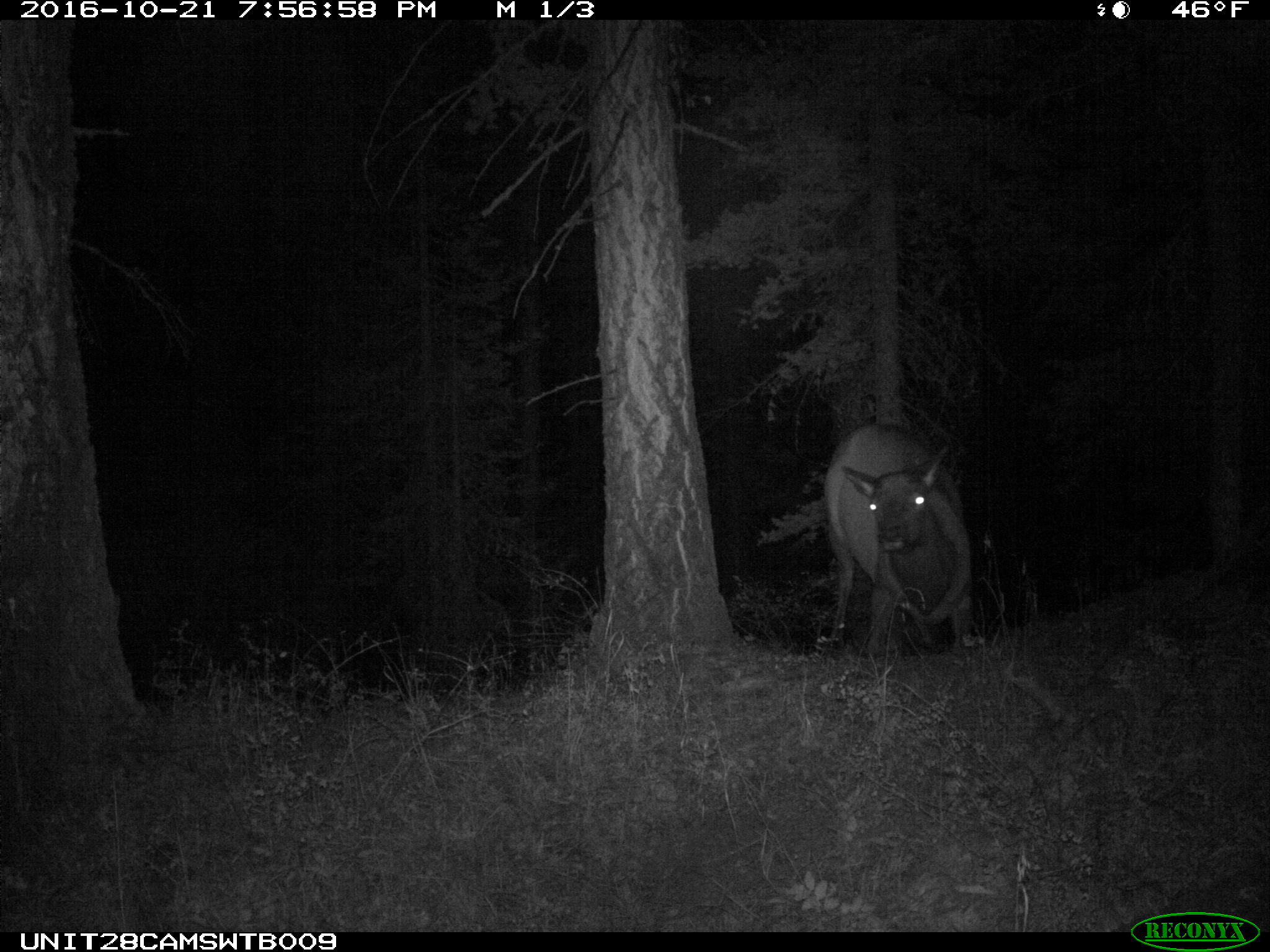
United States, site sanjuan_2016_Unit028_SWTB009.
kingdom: Animalia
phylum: Chordata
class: Mammalia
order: Artiodactyla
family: Cervidae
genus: Cervus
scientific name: Cervus elaphus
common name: red deer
Cervus elaphus (red deer).